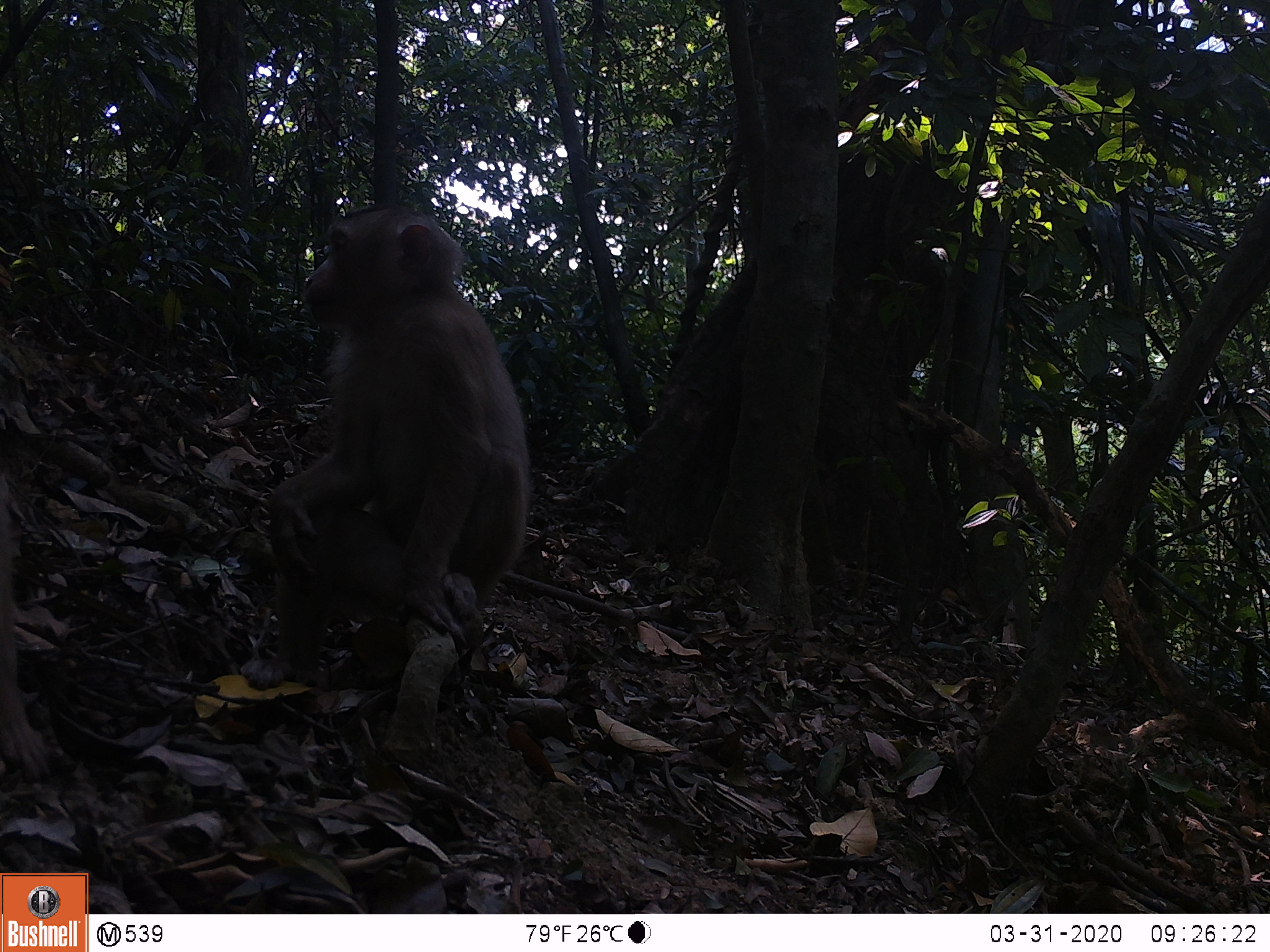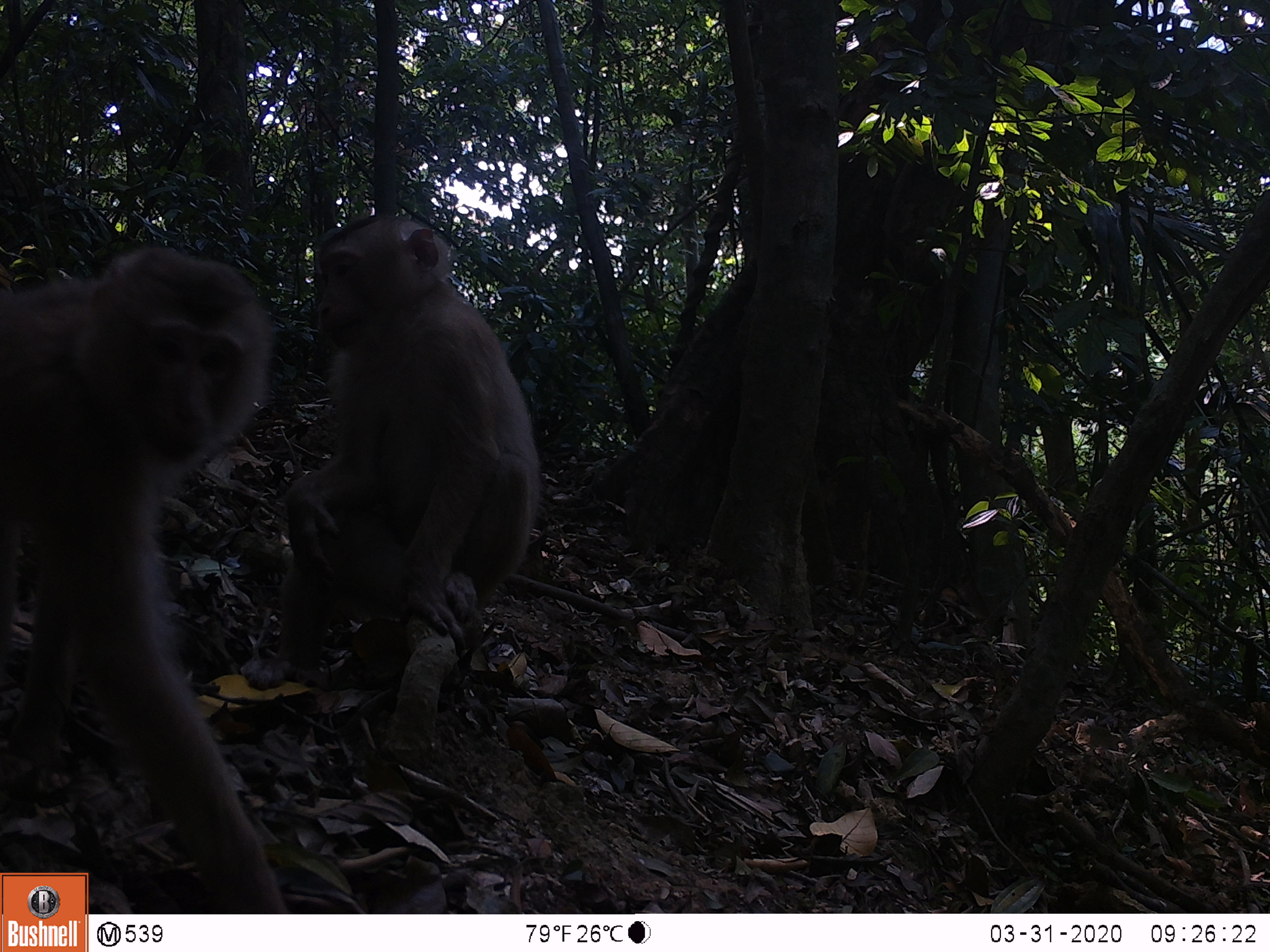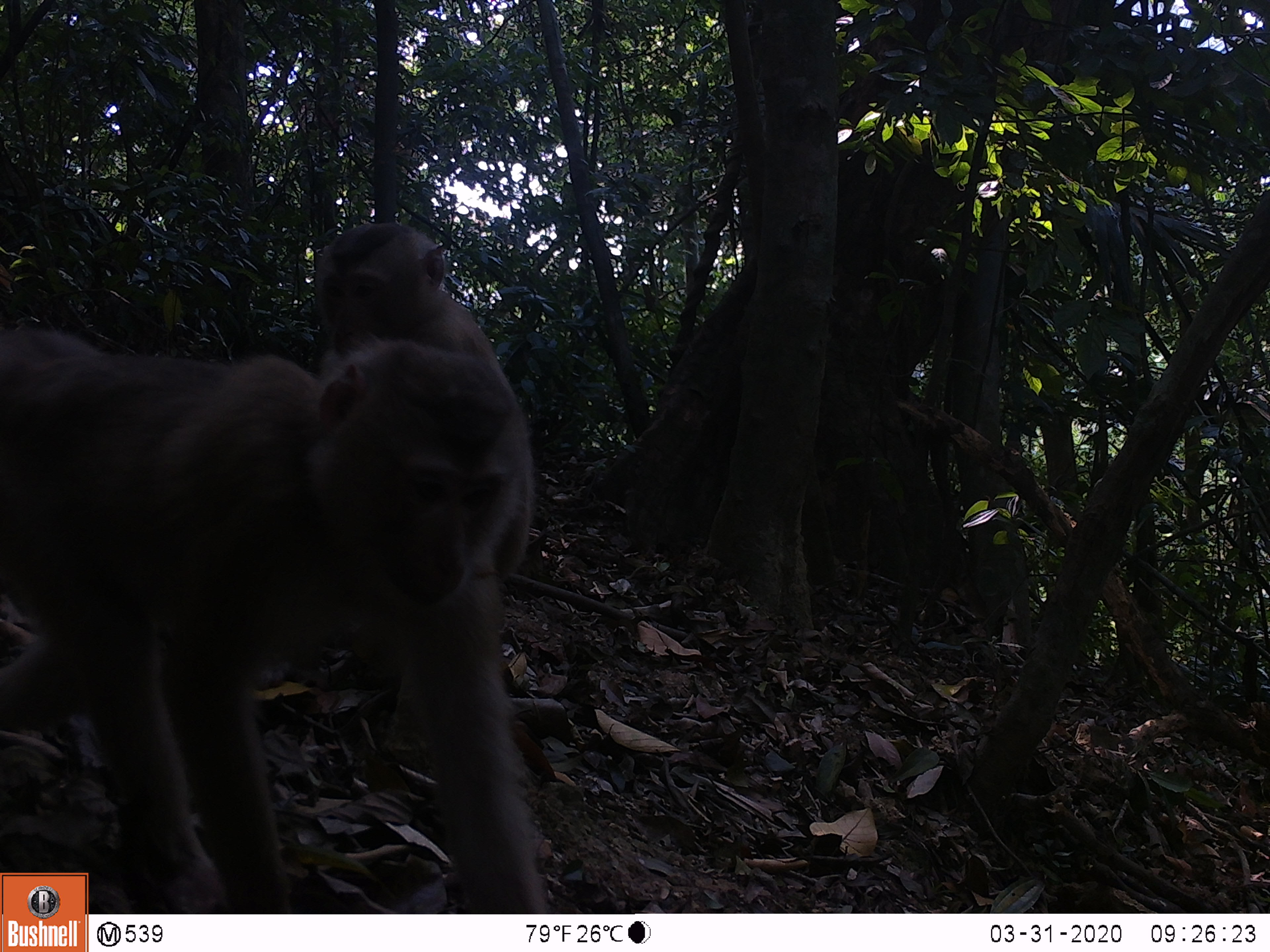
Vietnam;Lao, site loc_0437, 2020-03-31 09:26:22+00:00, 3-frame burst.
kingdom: Animalia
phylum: Chordata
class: Mammalia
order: Primates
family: Cercopithecidae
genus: Macaca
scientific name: Macaca nemestrina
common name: pig-tailed macaque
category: pig tailed macaque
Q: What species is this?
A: Pig tailed macaque (pig-tailed macaque) (Macaca nemestrina).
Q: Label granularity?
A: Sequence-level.